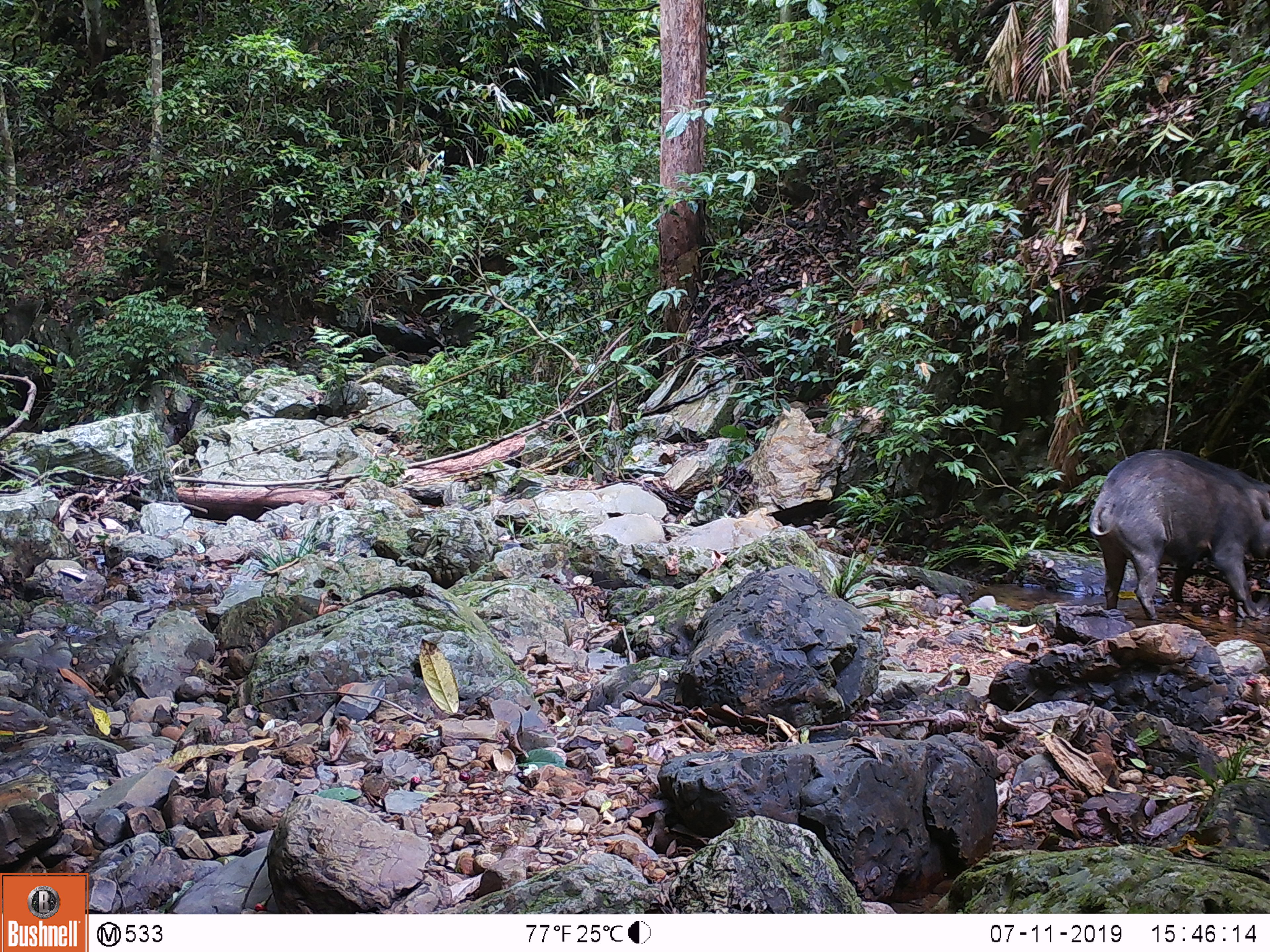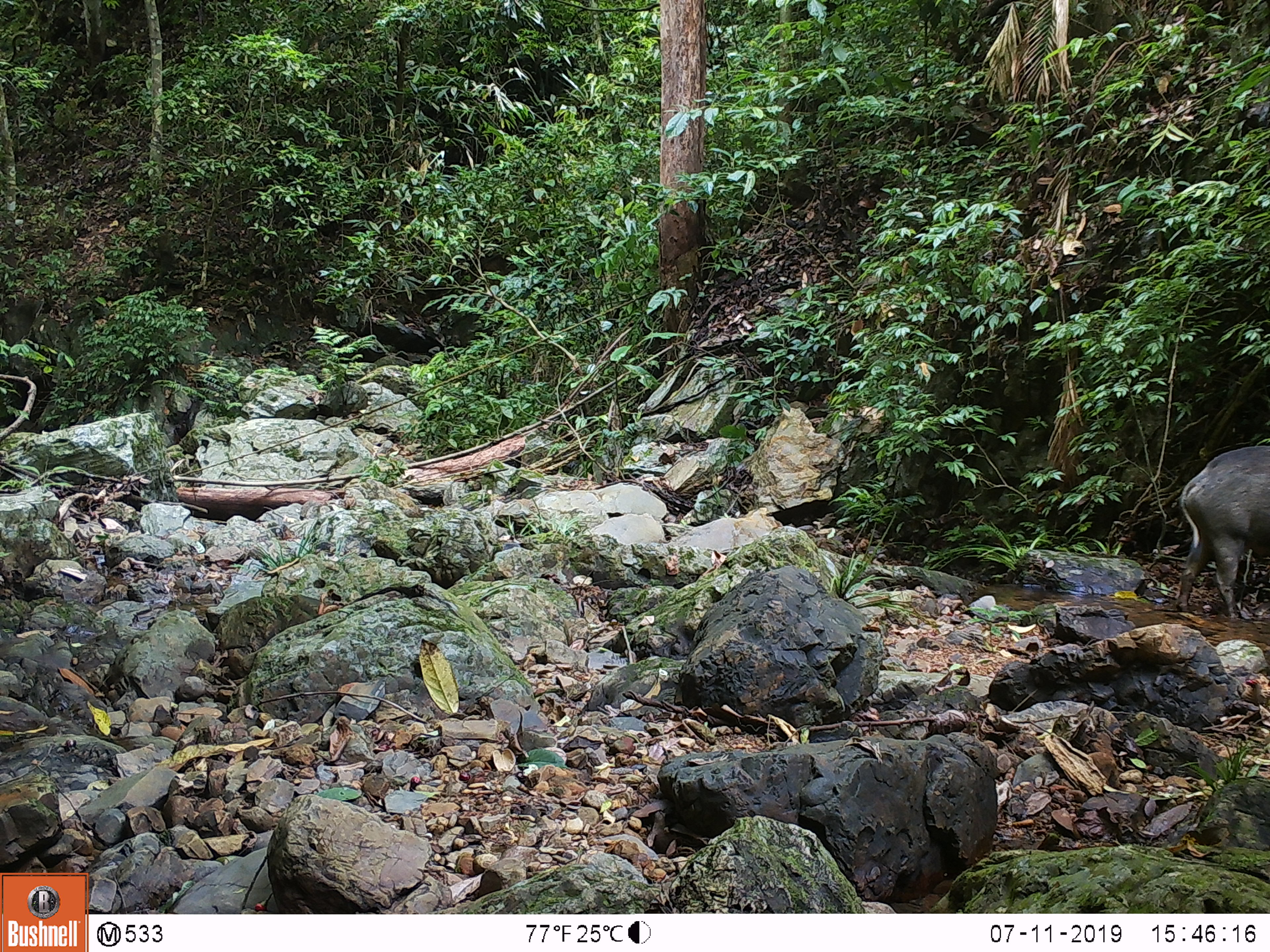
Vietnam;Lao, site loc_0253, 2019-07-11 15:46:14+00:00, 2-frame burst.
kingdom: Animalia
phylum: Chordata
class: Mammalia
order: Artiodactyla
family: Suidae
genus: Sus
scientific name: Sus scrofa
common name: eurasian wild pig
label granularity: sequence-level